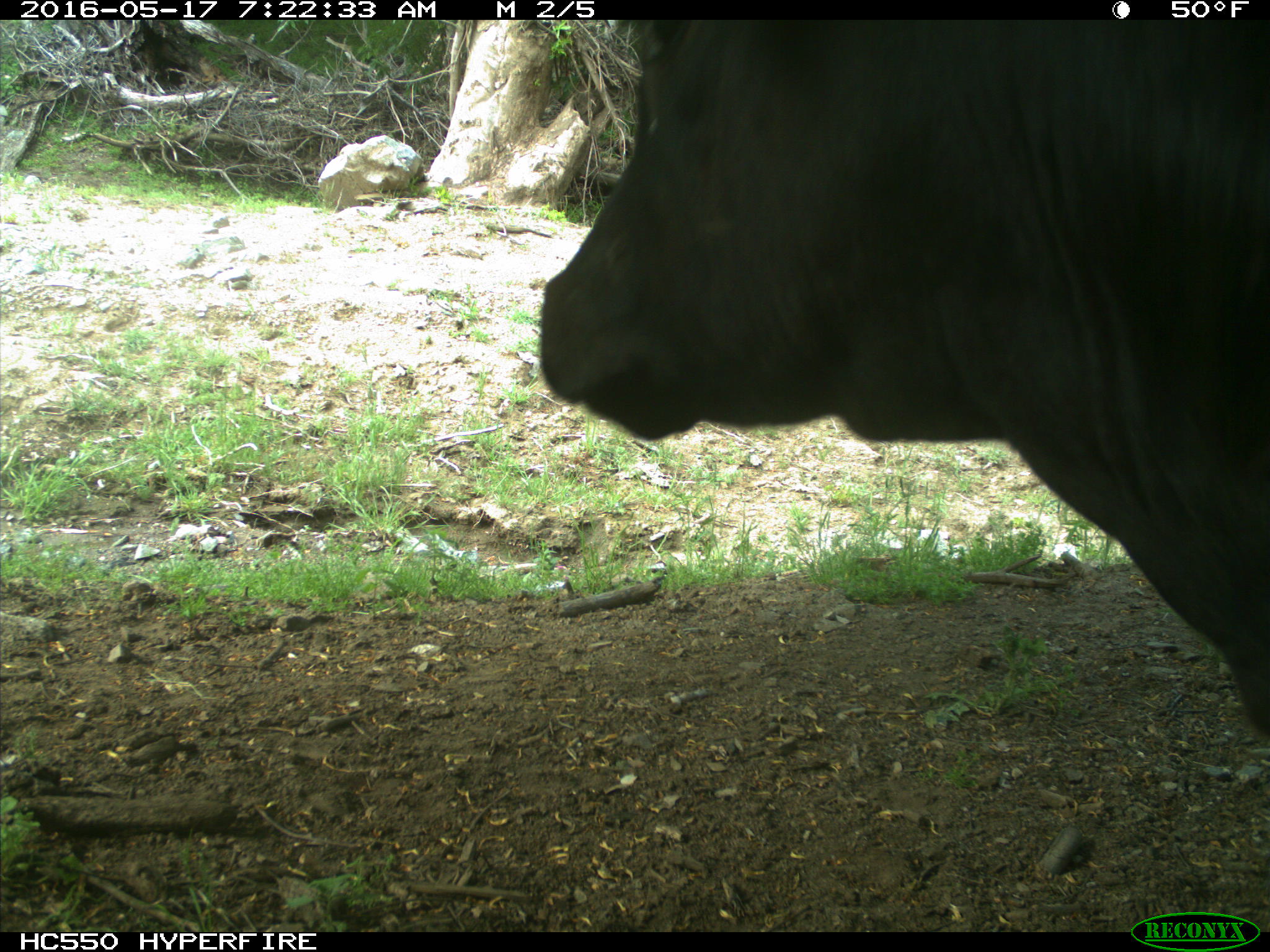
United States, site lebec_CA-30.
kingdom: Animalia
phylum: Chordata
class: Mammalia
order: Artiodactyla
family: Bovidae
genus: Bos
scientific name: Bos taurus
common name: domestic cow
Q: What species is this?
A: Bos taurus (domestic cow).